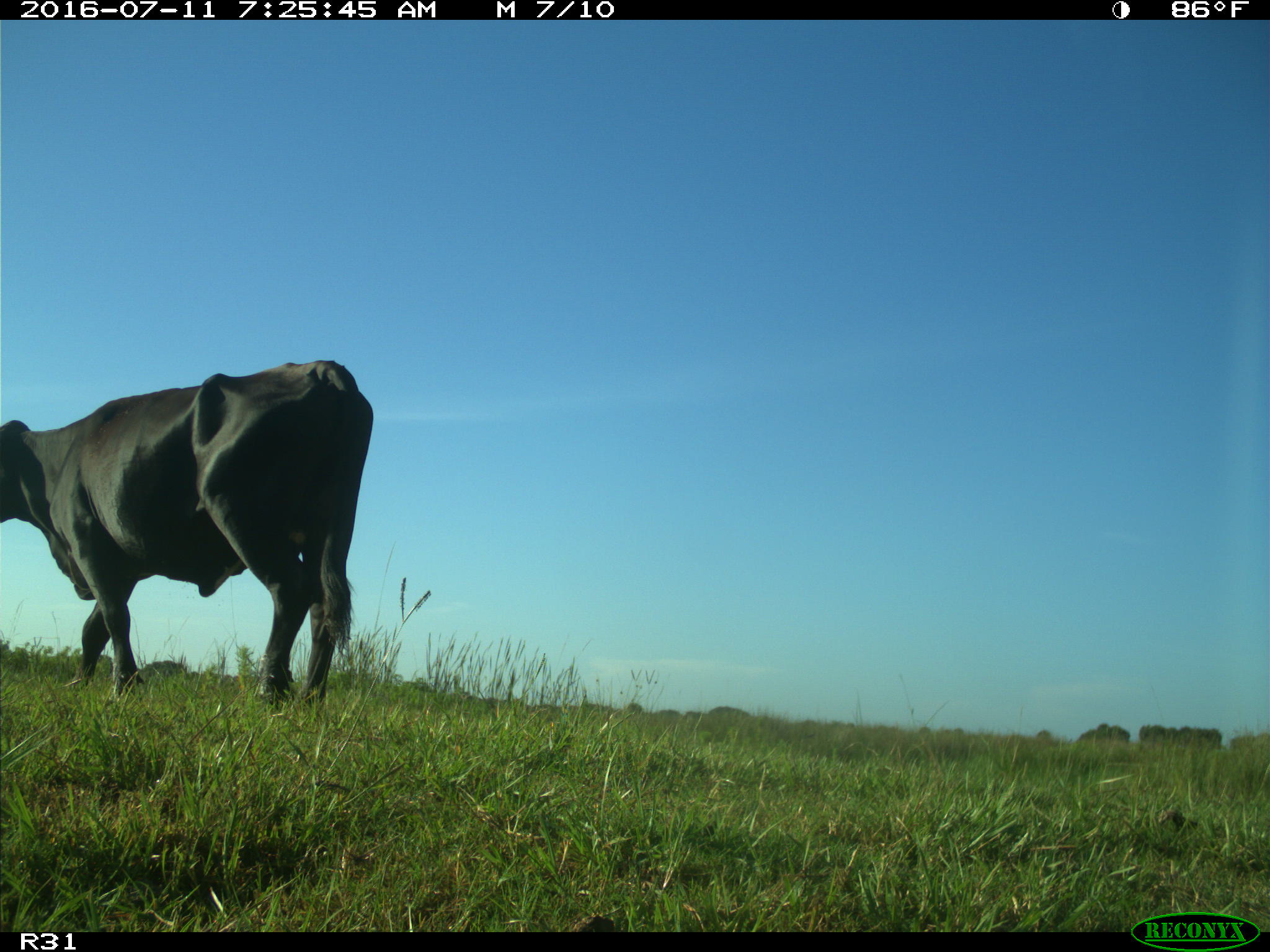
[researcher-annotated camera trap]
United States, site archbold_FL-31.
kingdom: Animalia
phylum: Chordata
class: Mammalia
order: Artiodactyla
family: Bovidae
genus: Bos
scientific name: Bos taurus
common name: domestic cow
Bos taurus (domestic cow).